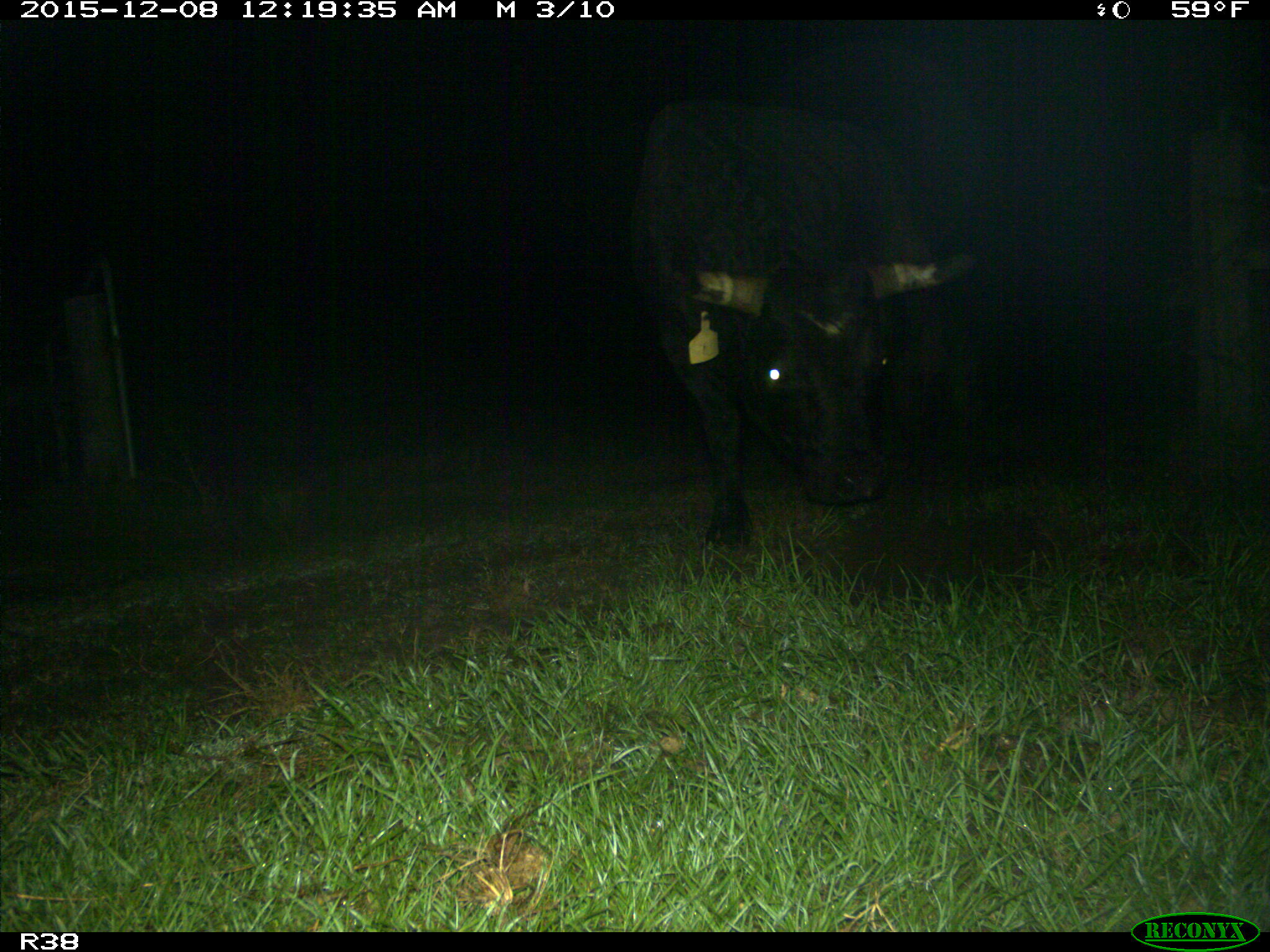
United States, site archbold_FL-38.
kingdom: Animalia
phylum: Chordata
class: Mammalia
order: Artiodactyla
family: Bovidae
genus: Bos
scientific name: Bos taurus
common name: domestic cow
Bos taurus (domestic cow).